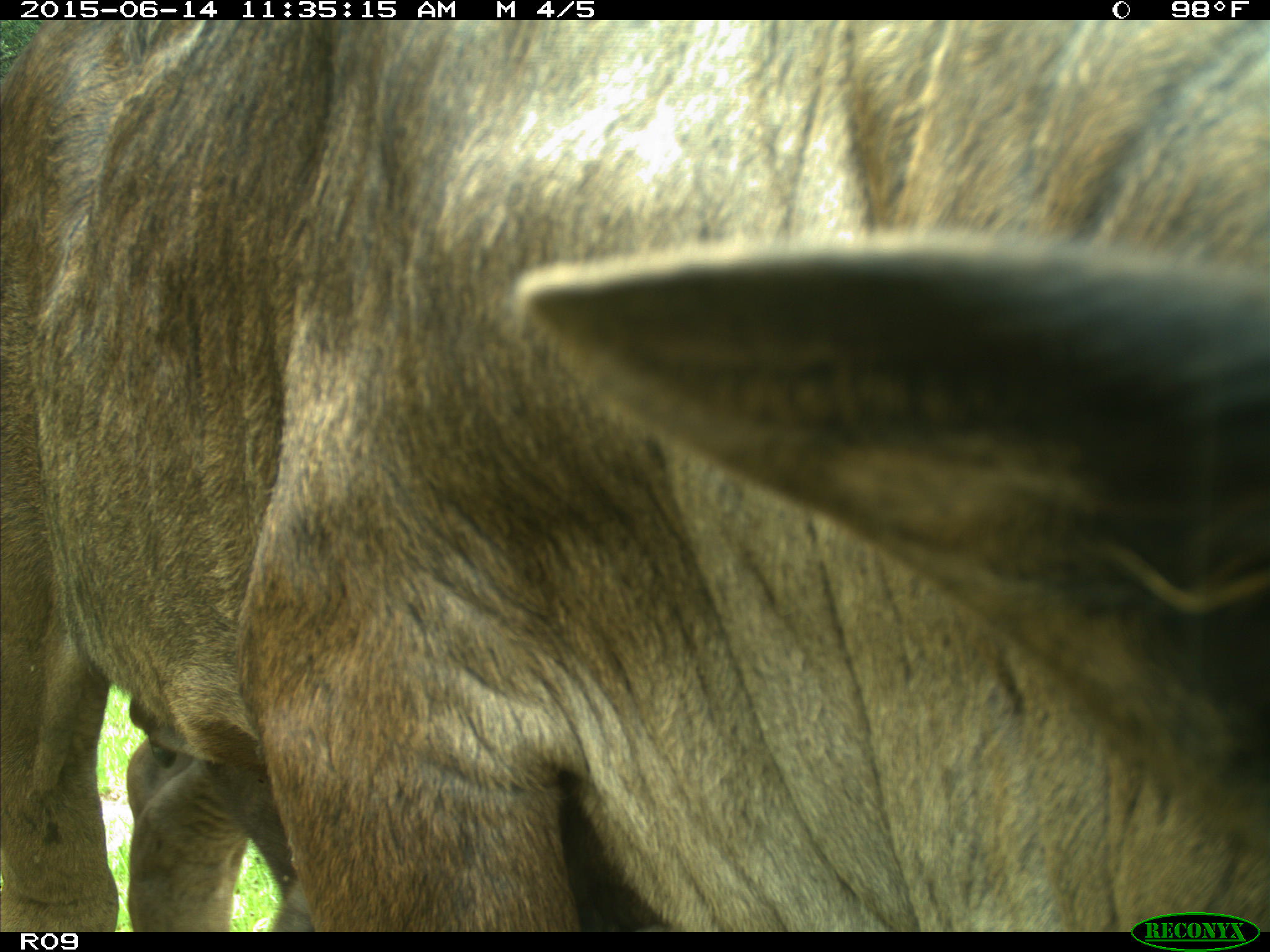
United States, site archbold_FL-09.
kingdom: Animalia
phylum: Chordata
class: Mammalia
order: Artiodactyla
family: Bovidae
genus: Bos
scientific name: Bos taurus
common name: domestic cow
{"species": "Bos taurus (domestic cow)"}